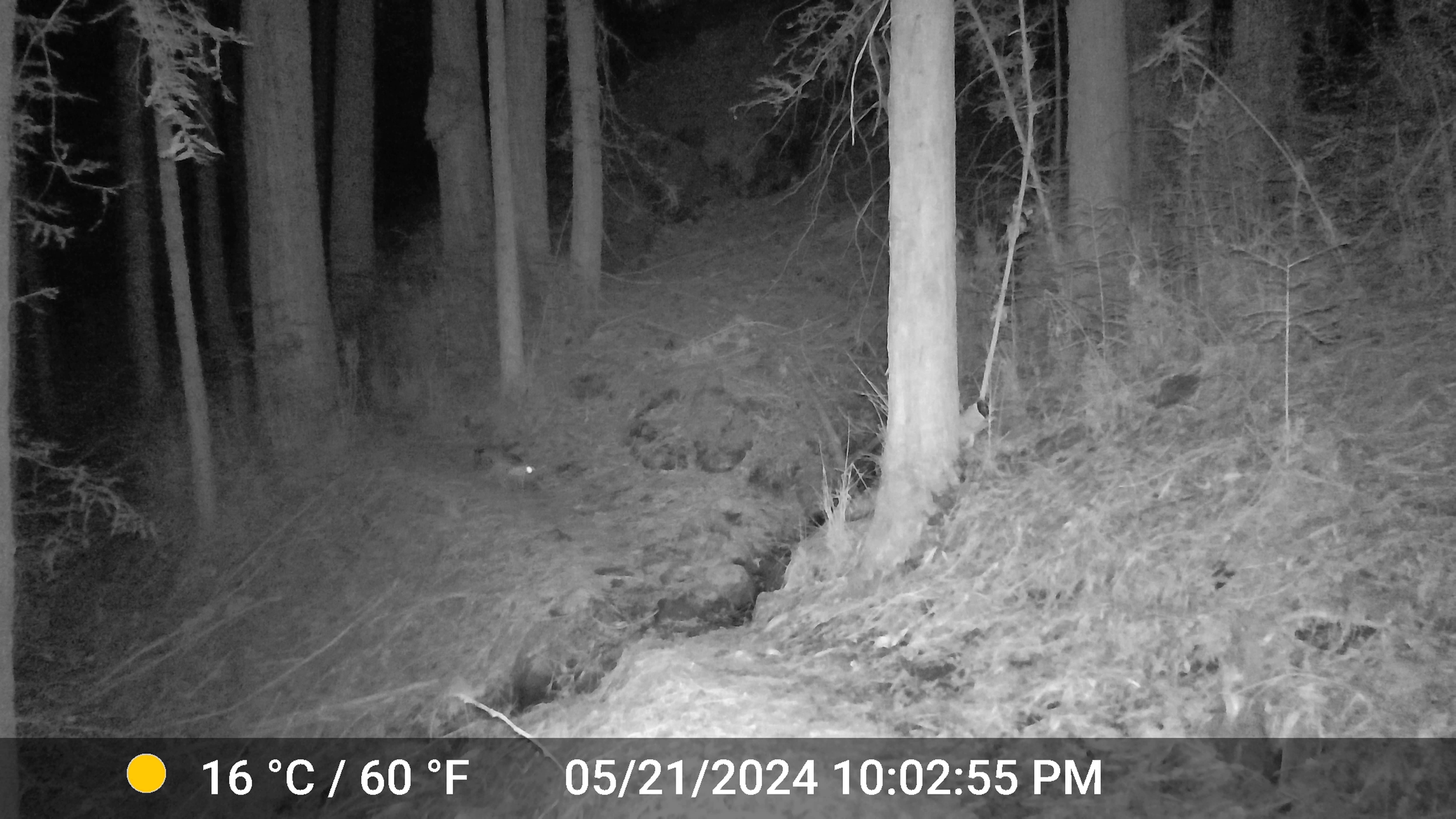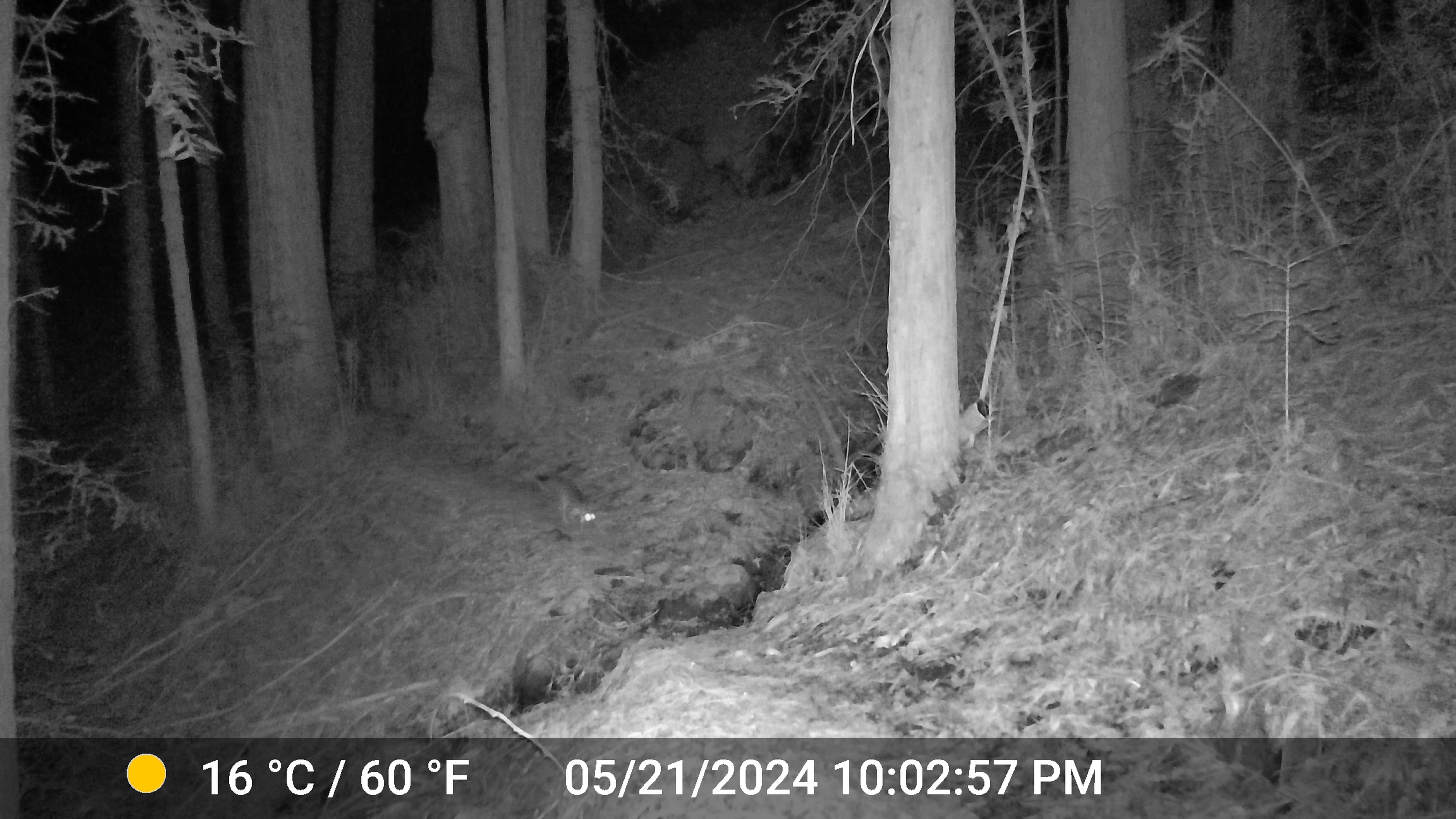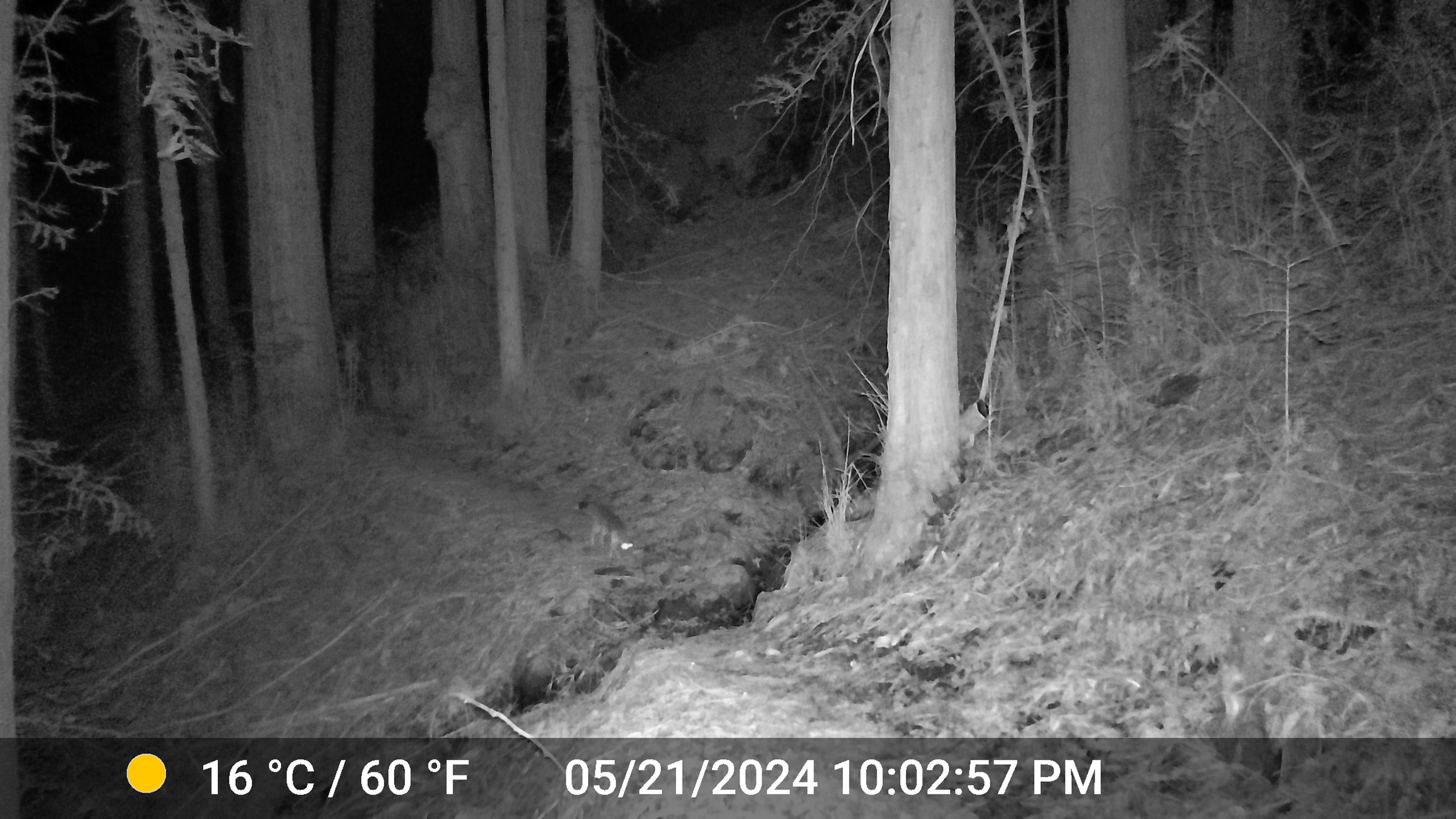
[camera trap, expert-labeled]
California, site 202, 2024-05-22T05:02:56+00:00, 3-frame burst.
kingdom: Animalia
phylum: Chordata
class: Mammalia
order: Carnivora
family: Canidae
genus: Canis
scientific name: Canis latrans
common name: coyote